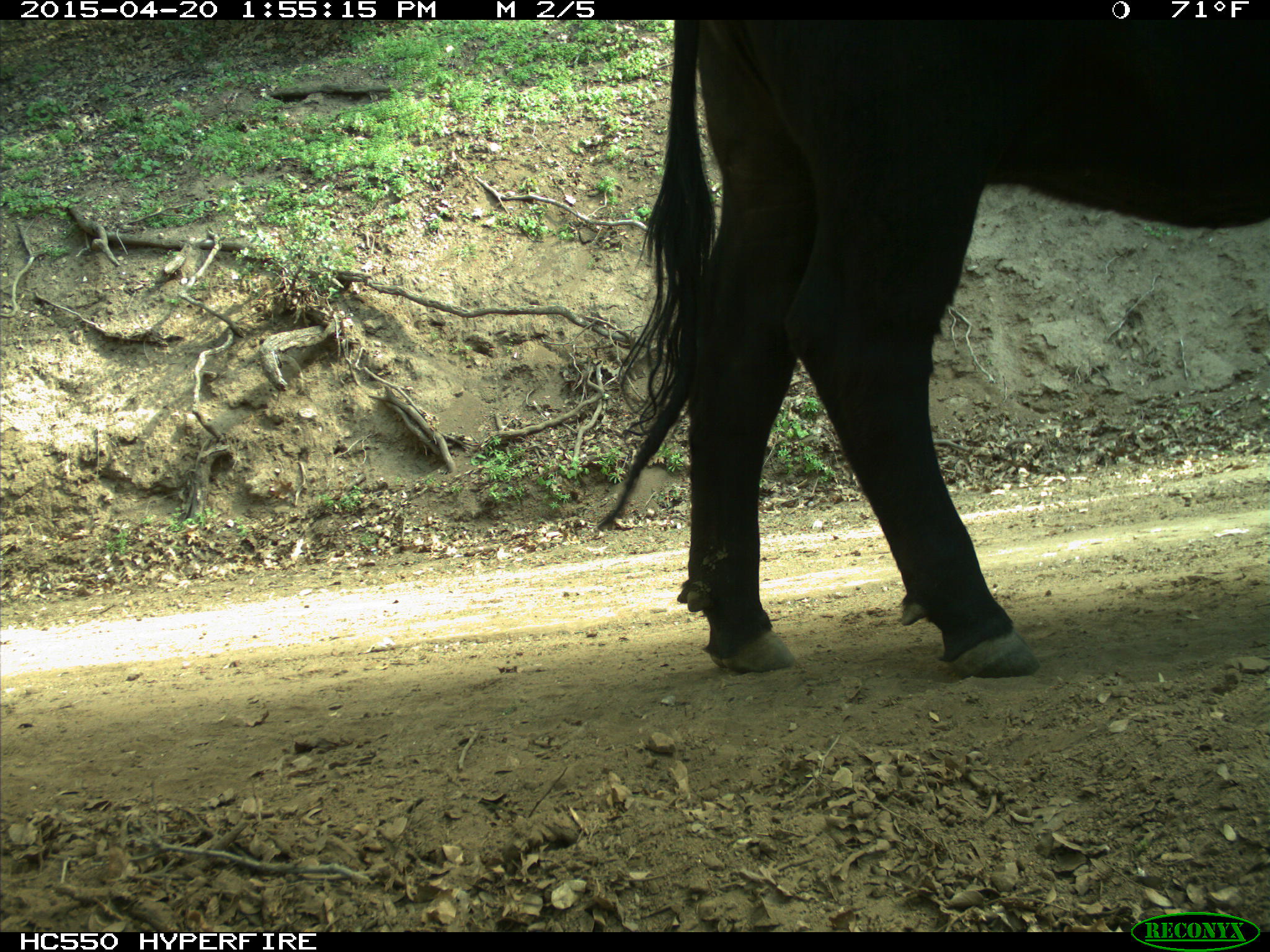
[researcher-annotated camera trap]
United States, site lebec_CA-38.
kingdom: Animalia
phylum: Chordata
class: Mammalia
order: Artiodactyla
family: Bovidae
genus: Bos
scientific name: Bos taurus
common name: domestic cow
Bos taurus (domestic cow).